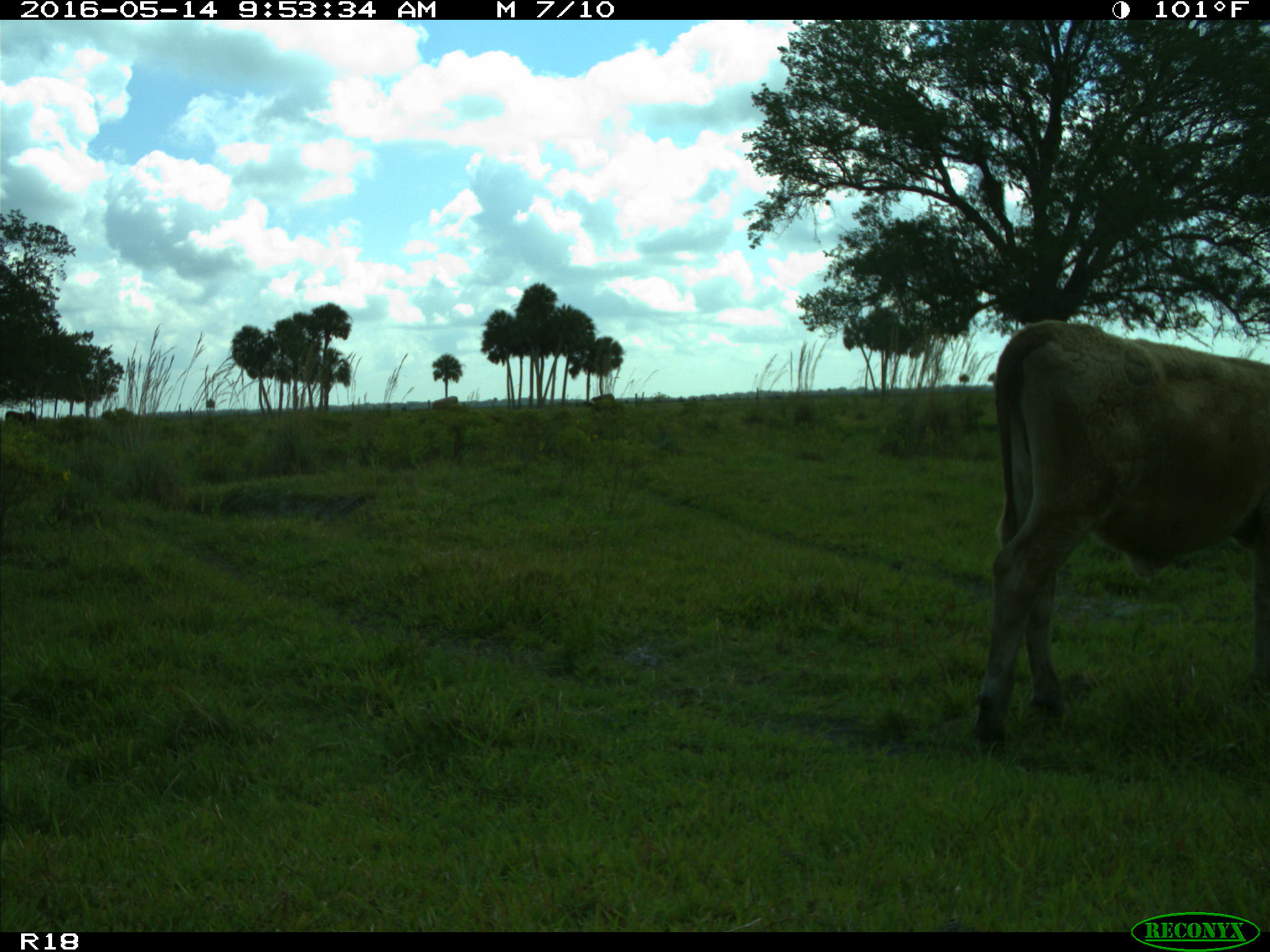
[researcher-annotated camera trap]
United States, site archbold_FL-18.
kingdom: Animalia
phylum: Chordata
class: Mammalia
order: Artiodactyla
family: Bovidae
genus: Bos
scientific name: Bos taurus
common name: domestic cow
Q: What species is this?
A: Bos taurus (domestic cow).